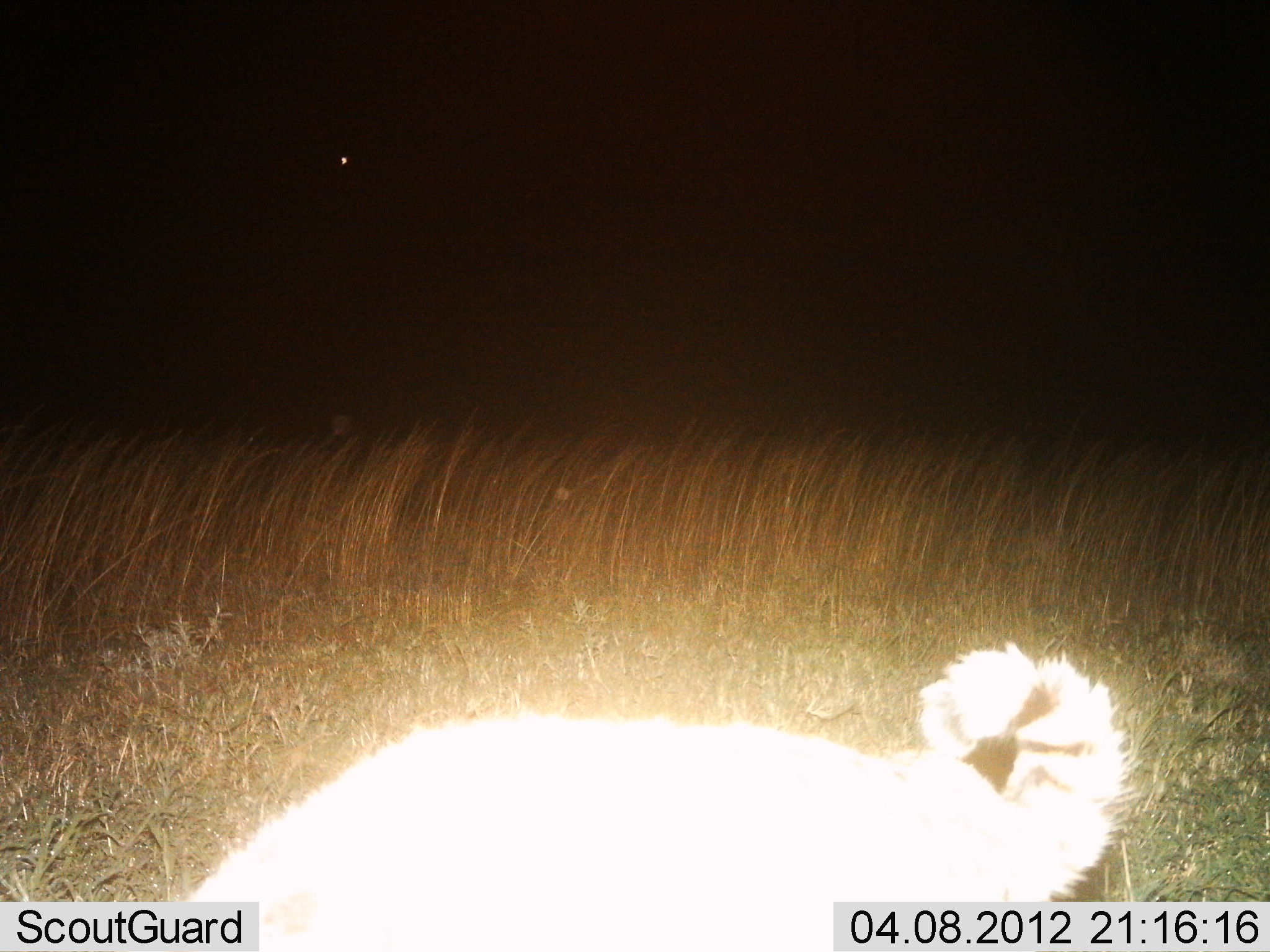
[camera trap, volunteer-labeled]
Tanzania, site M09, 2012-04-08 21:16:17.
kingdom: Animalia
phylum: Chordata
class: Mammalia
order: Carnivora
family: Felidae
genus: Felis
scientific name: Felis lybica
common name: african wild cat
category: wildcat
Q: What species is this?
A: Wildcat (african wild cat) (Felis lybica).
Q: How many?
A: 1.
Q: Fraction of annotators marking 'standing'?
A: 67%.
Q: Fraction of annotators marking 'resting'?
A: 0%.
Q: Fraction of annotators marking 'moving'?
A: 33%.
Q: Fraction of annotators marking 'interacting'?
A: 0%.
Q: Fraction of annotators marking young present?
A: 0%.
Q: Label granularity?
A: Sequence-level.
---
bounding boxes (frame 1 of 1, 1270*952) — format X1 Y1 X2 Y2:
animal: 186 640 1140 947